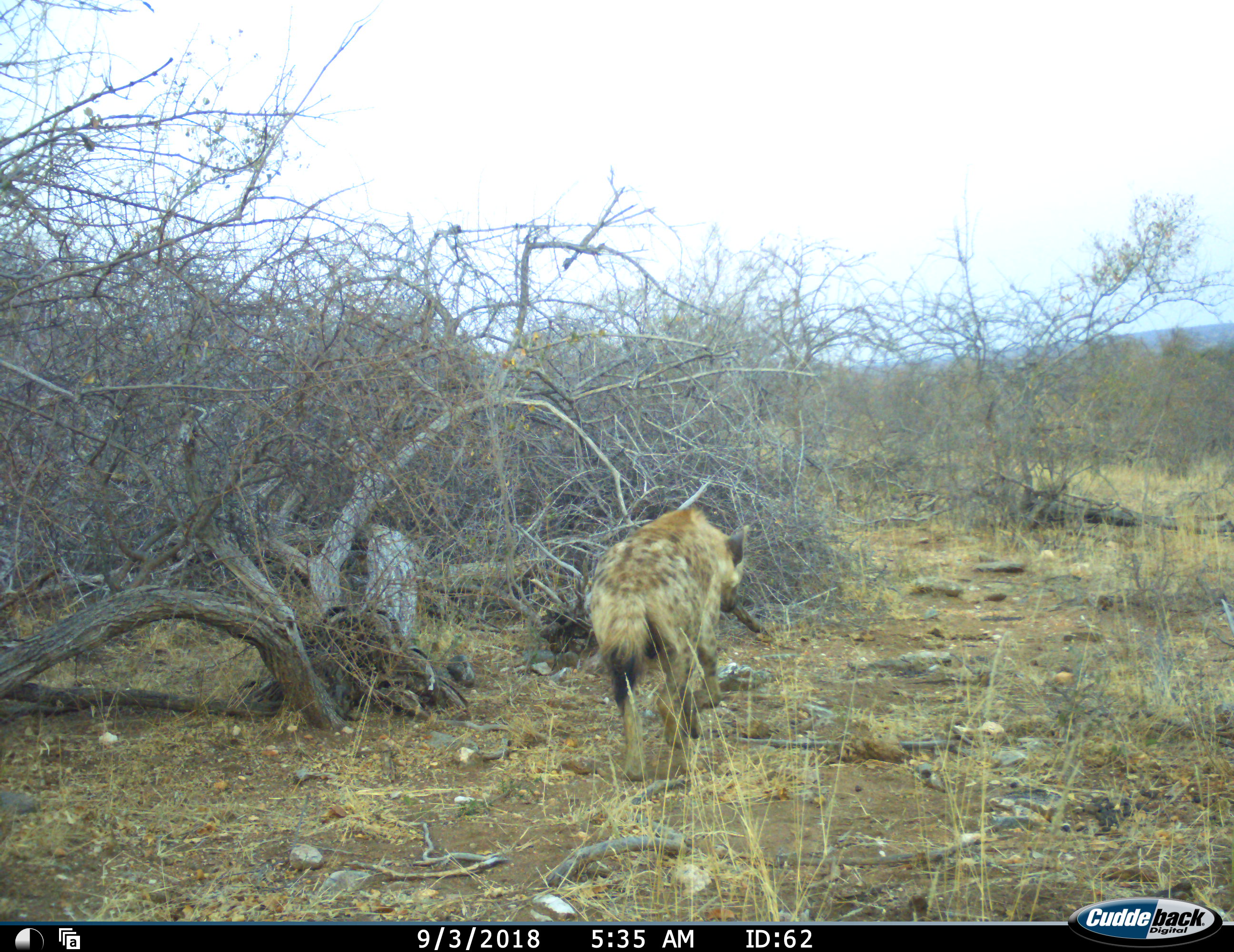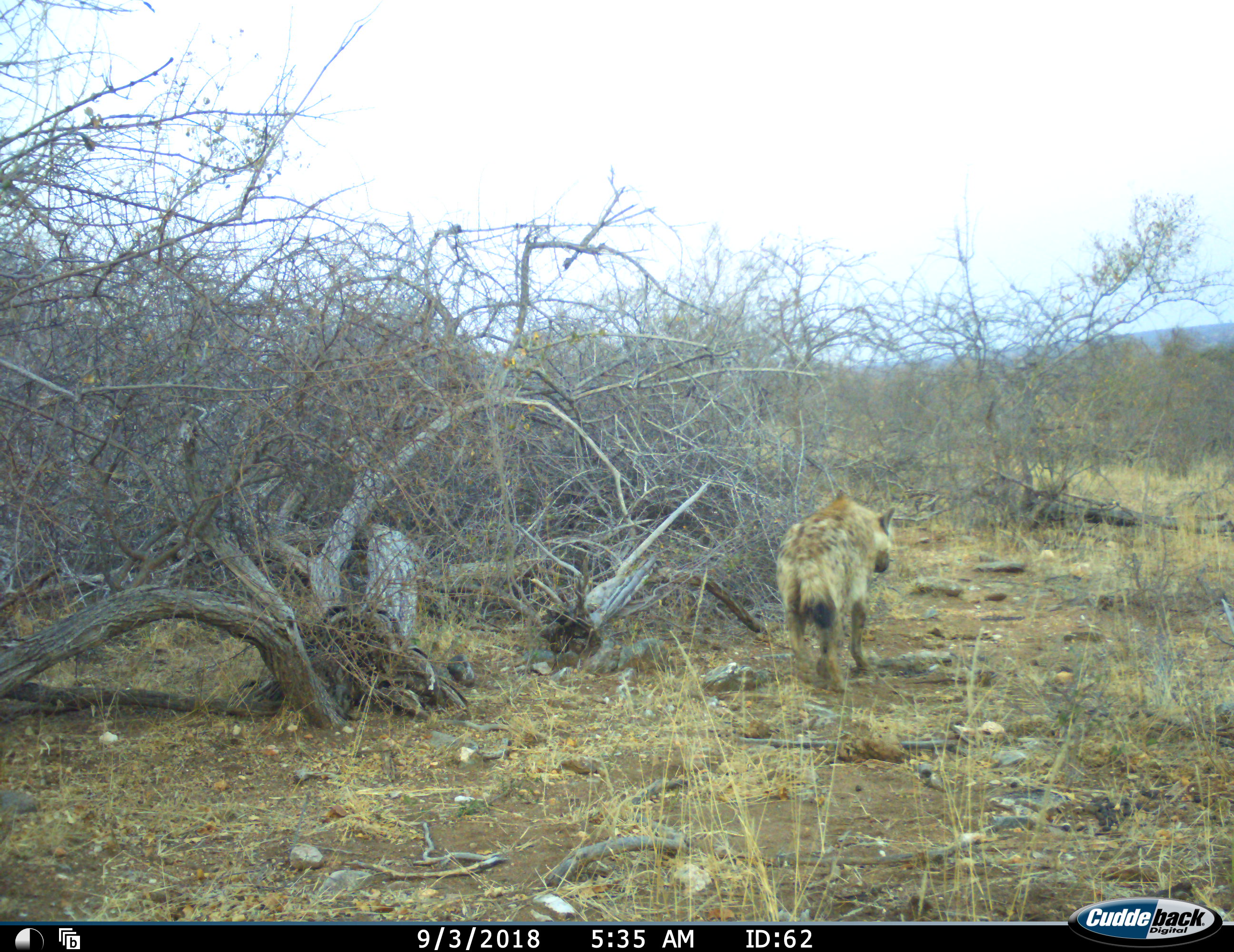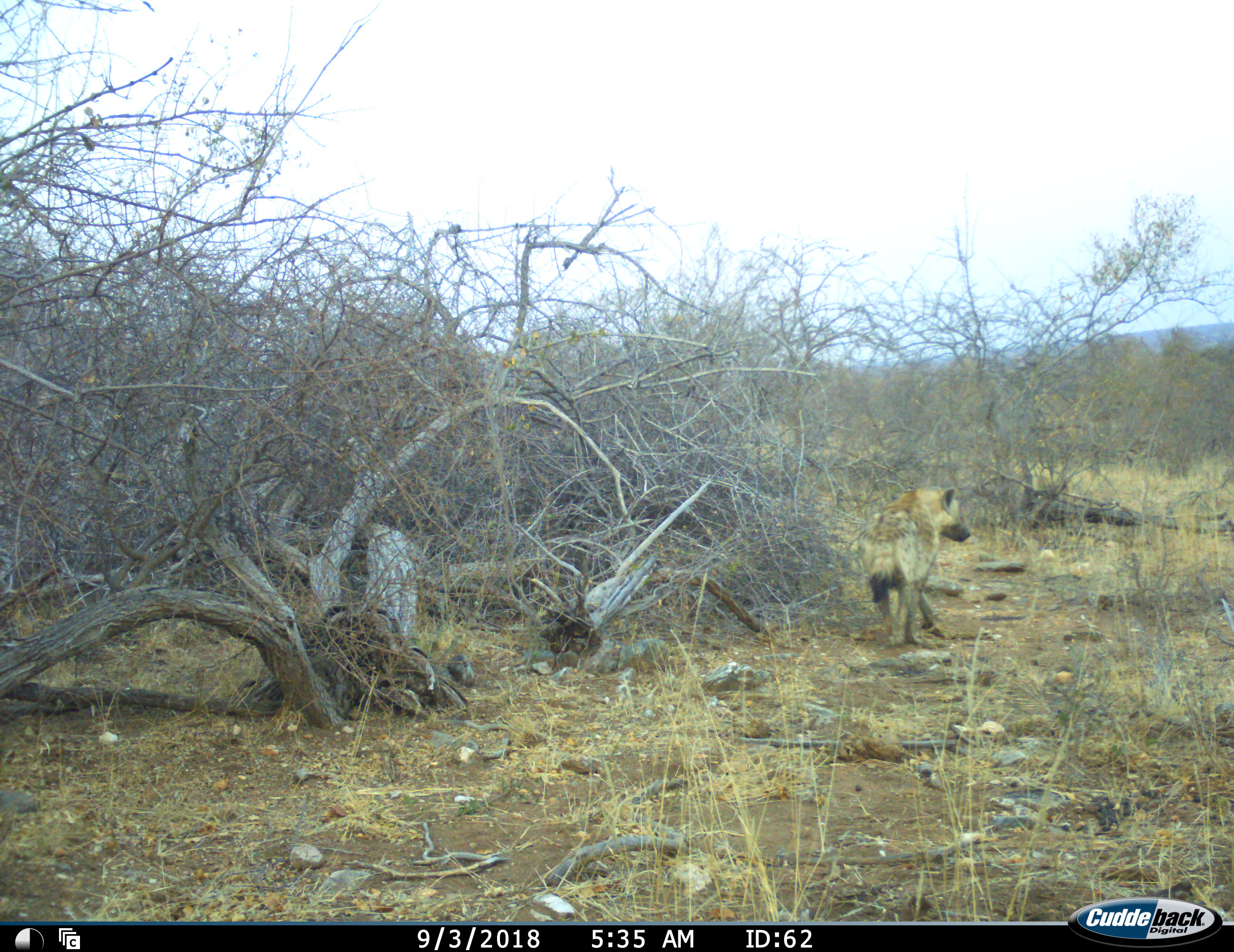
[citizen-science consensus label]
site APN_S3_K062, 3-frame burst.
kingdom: Animalia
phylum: Chordata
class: Mammalia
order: Carnivora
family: Hyaenidae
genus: Crocuta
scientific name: Crocuta crocuta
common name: spotted hyena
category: hyenaspotted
Hyenaspotted (spotted hyena) (Crocuta crocuta), count 1. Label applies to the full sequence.